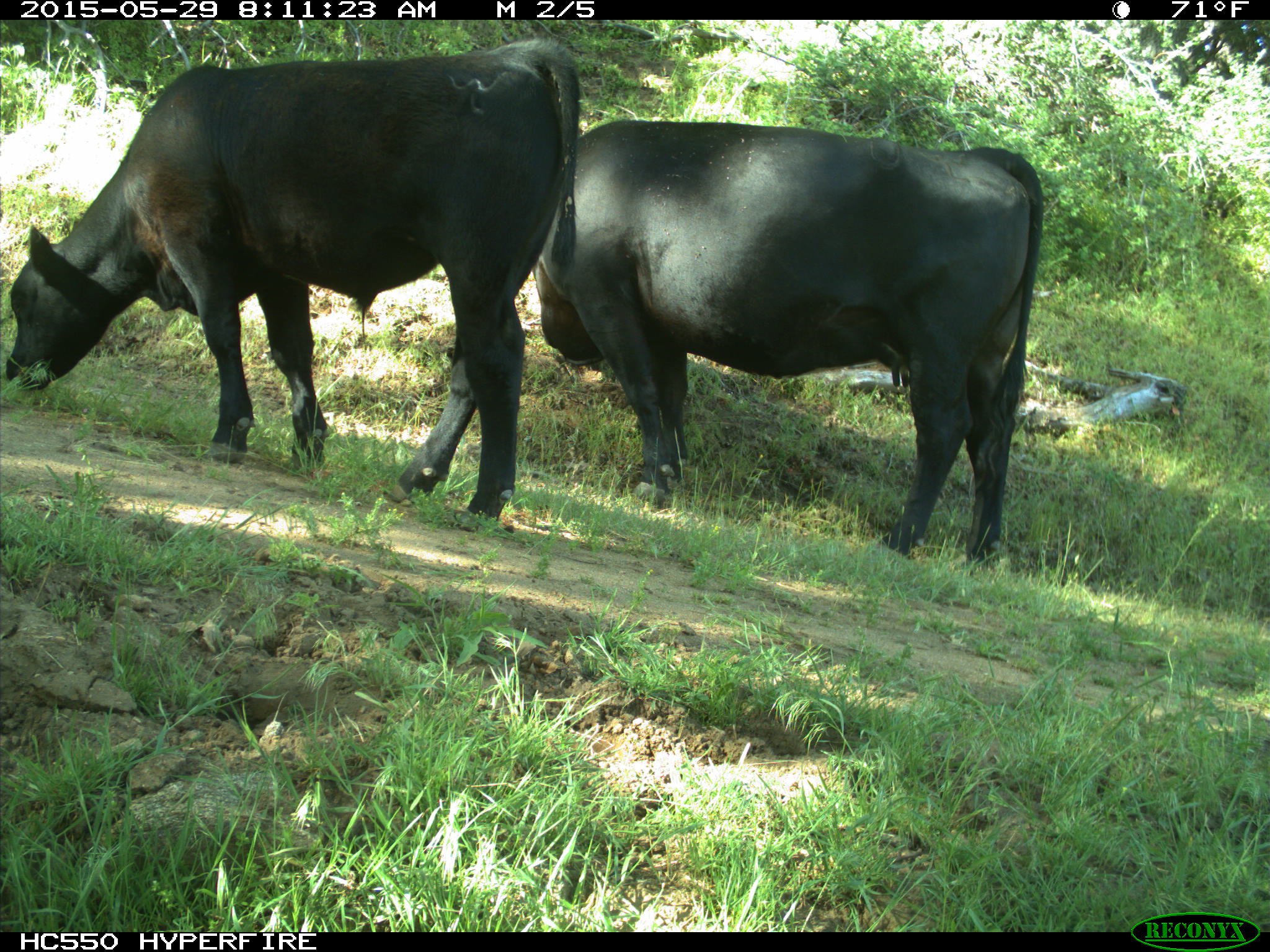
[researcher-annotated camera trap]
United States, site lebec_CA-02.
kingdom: Animalia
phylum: Chordata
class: Mammalia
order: Artiodactyla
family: Bovidae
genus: Bos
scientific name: Bos taurus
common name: domestic cow